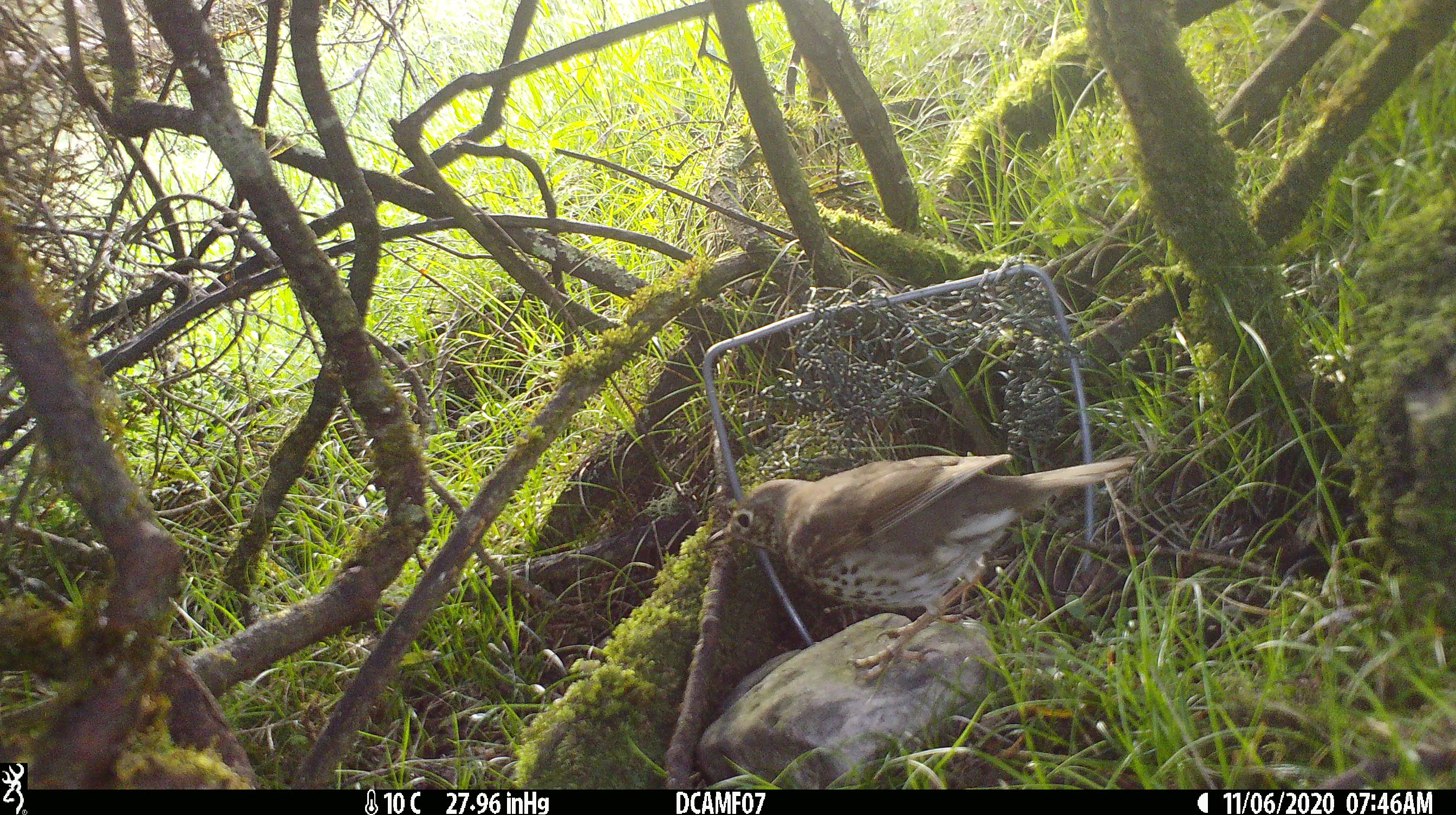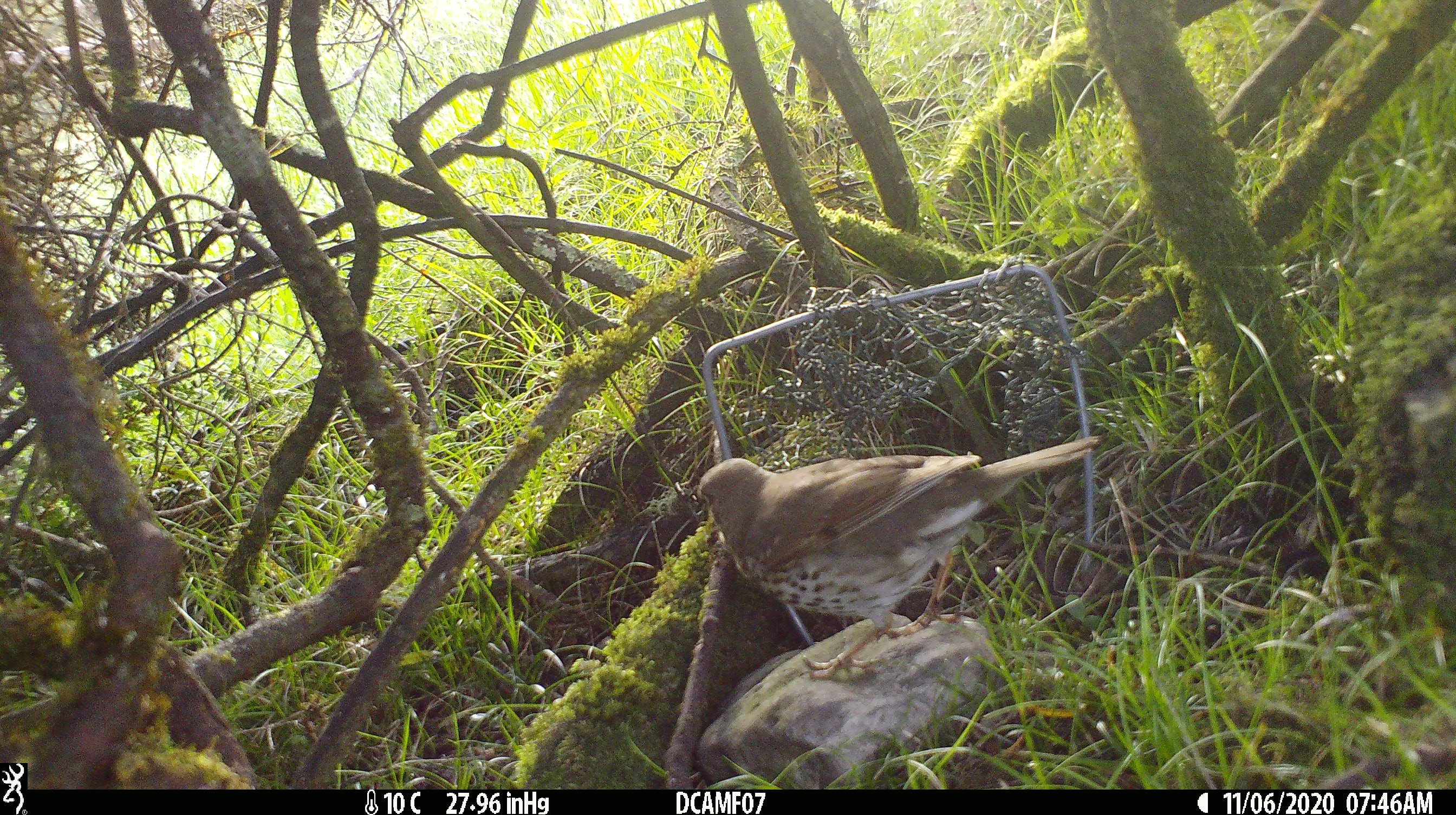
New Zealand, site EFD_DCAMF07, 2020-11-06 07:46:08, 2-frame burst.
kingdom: Animalia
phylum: Chordata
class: Aves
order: Passeriformes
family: Turdidae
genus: Turdus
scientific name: Turdus philomelos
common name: song thrush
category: thrush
Thrush (song thrush) (Turdus philomelos).